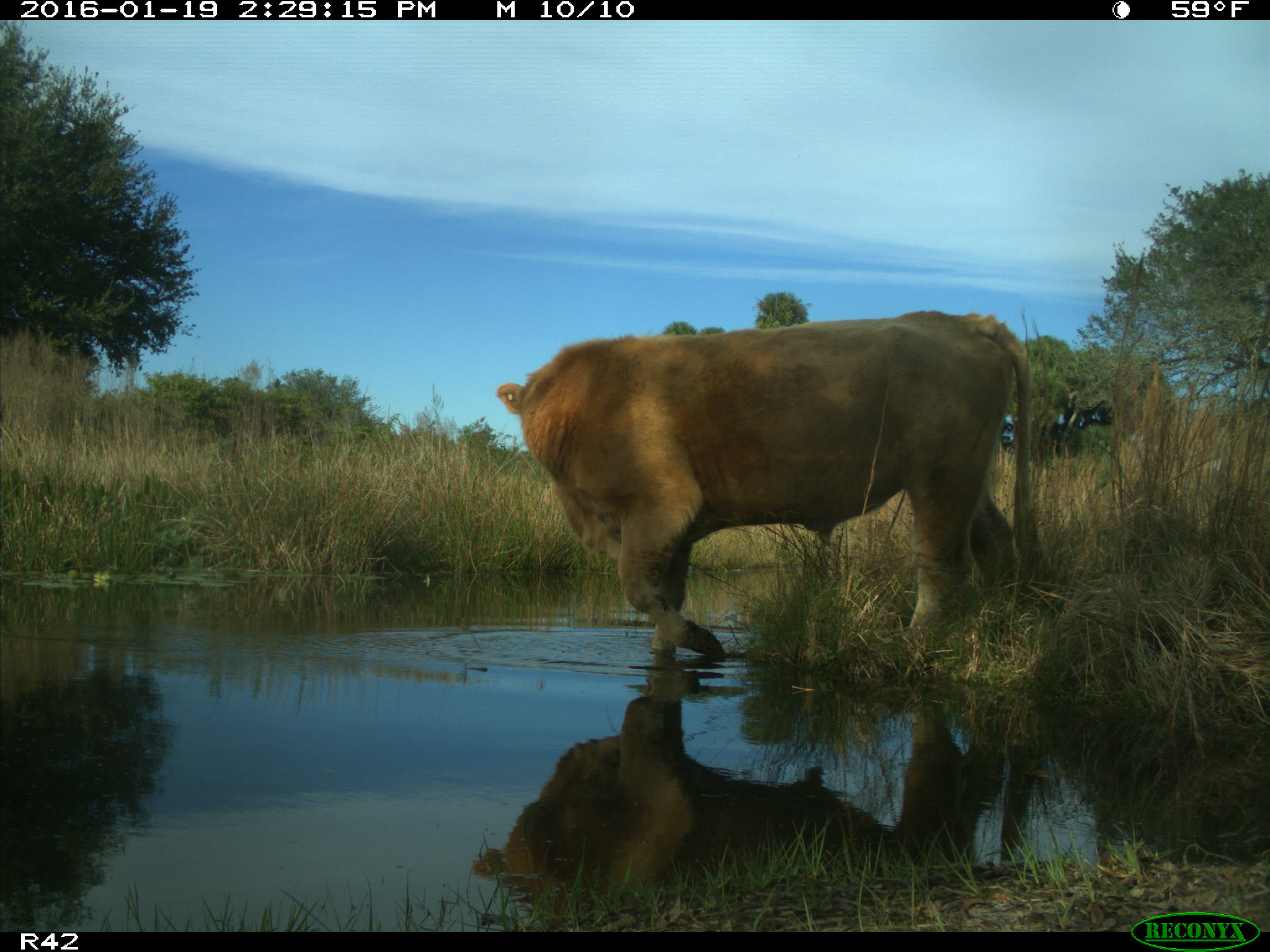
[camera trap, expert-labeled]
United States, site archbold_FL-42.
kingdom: Animalia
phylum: Chordata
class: Mammalia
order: Artiodactyla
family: Bovidae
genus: Bos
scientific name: Bos taurus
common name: domestic cow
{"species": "Bos taurus (domestic cow)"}